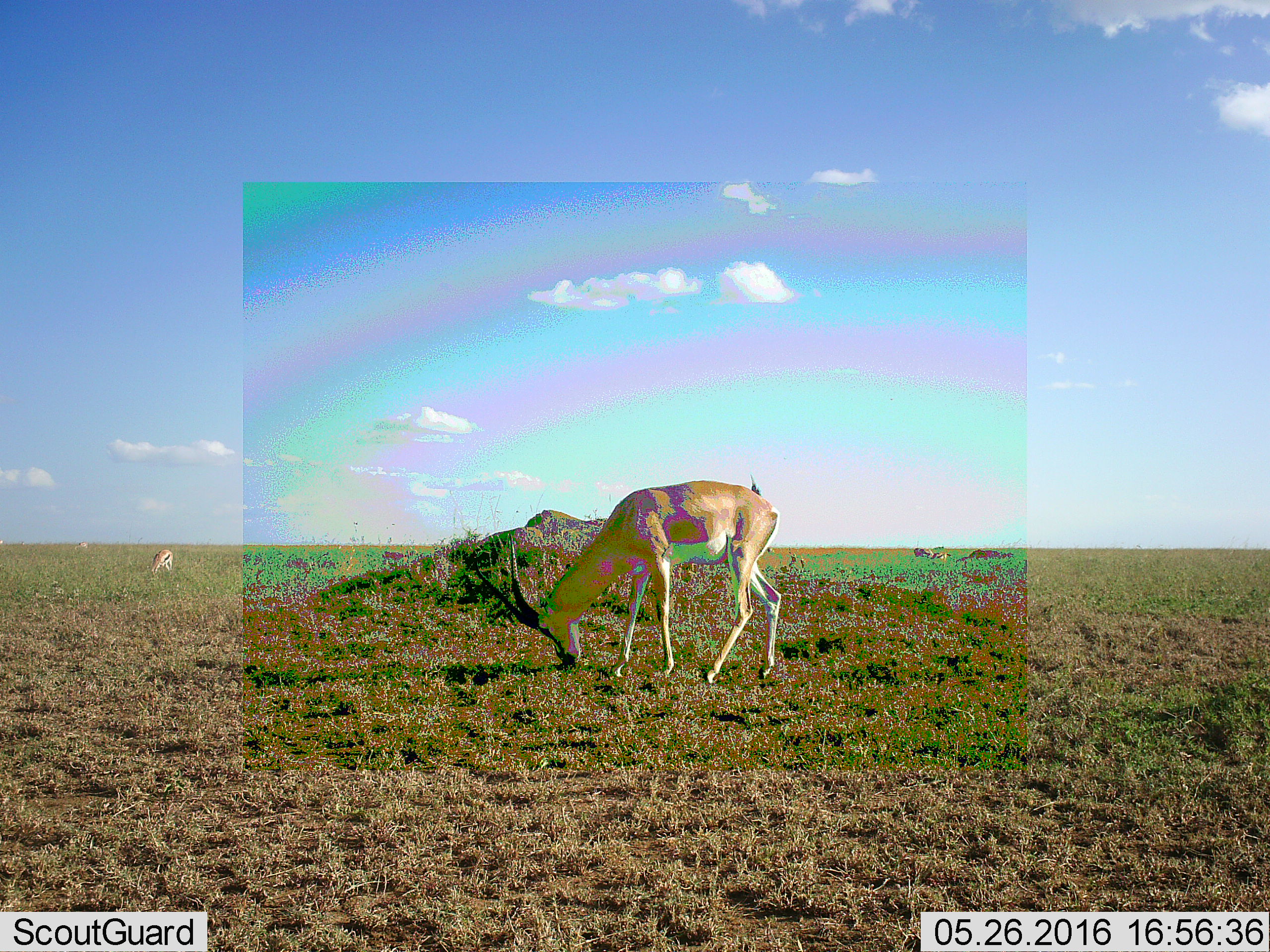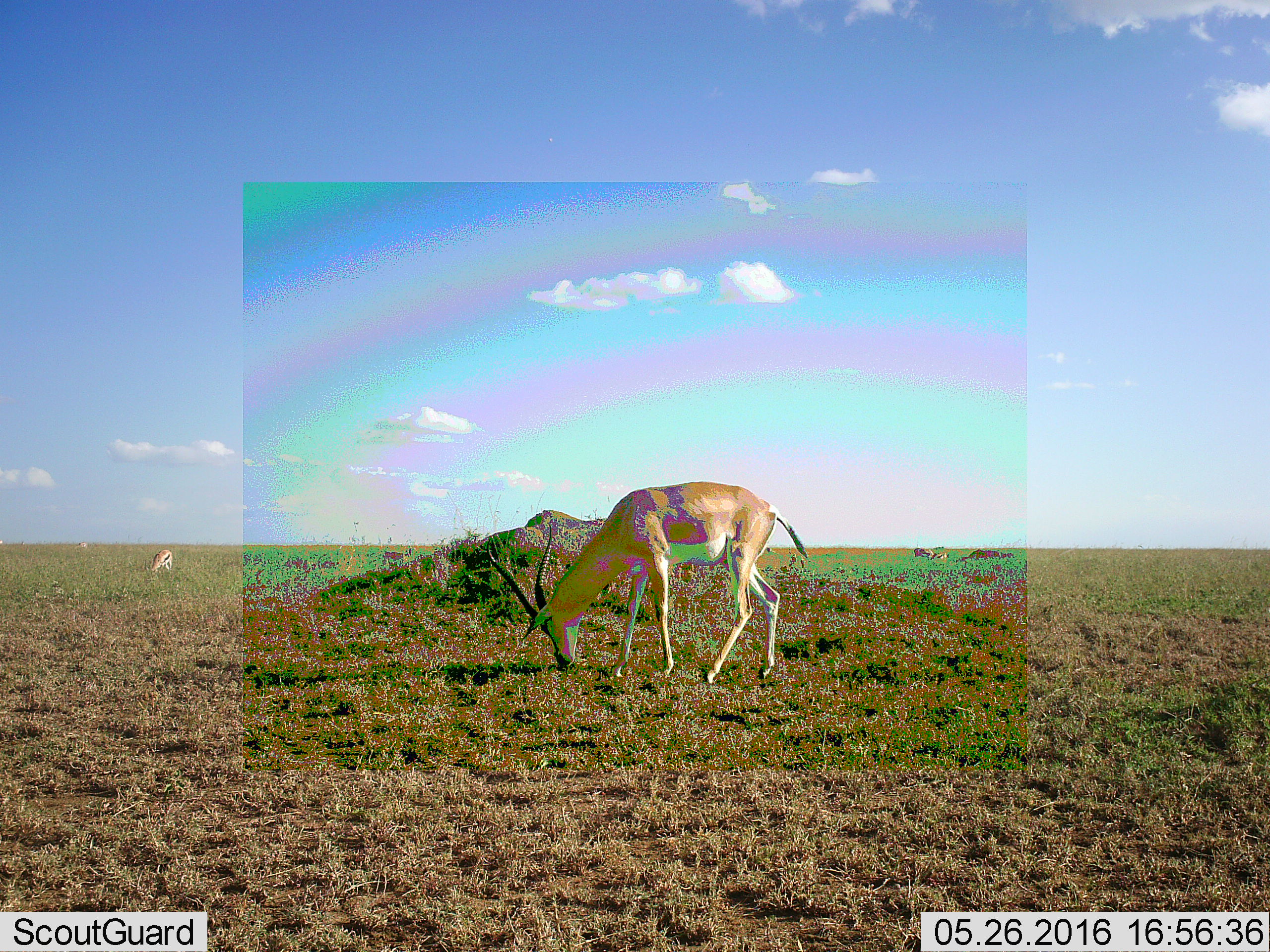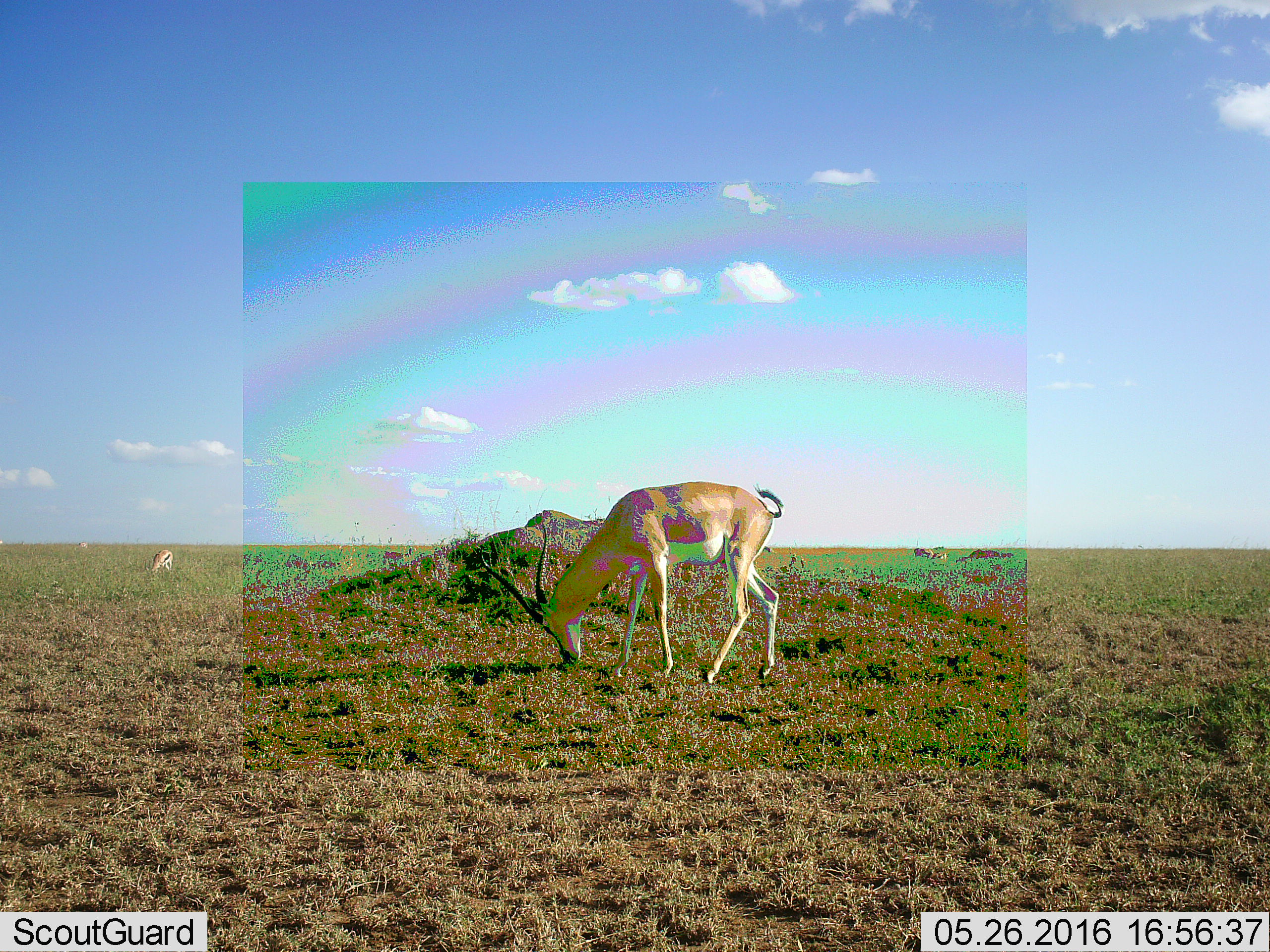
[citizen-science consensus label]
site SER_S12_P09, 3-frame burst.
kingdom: Animalia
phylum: Chordata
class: Mammalia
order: Artiodactyla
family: Bovidae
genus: Nanger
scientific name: Nanger granti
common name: grant's gazelle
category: gazellegrants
Gazellegrants (grant's gazelle) (Nanger granti), count 1. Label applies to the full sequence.